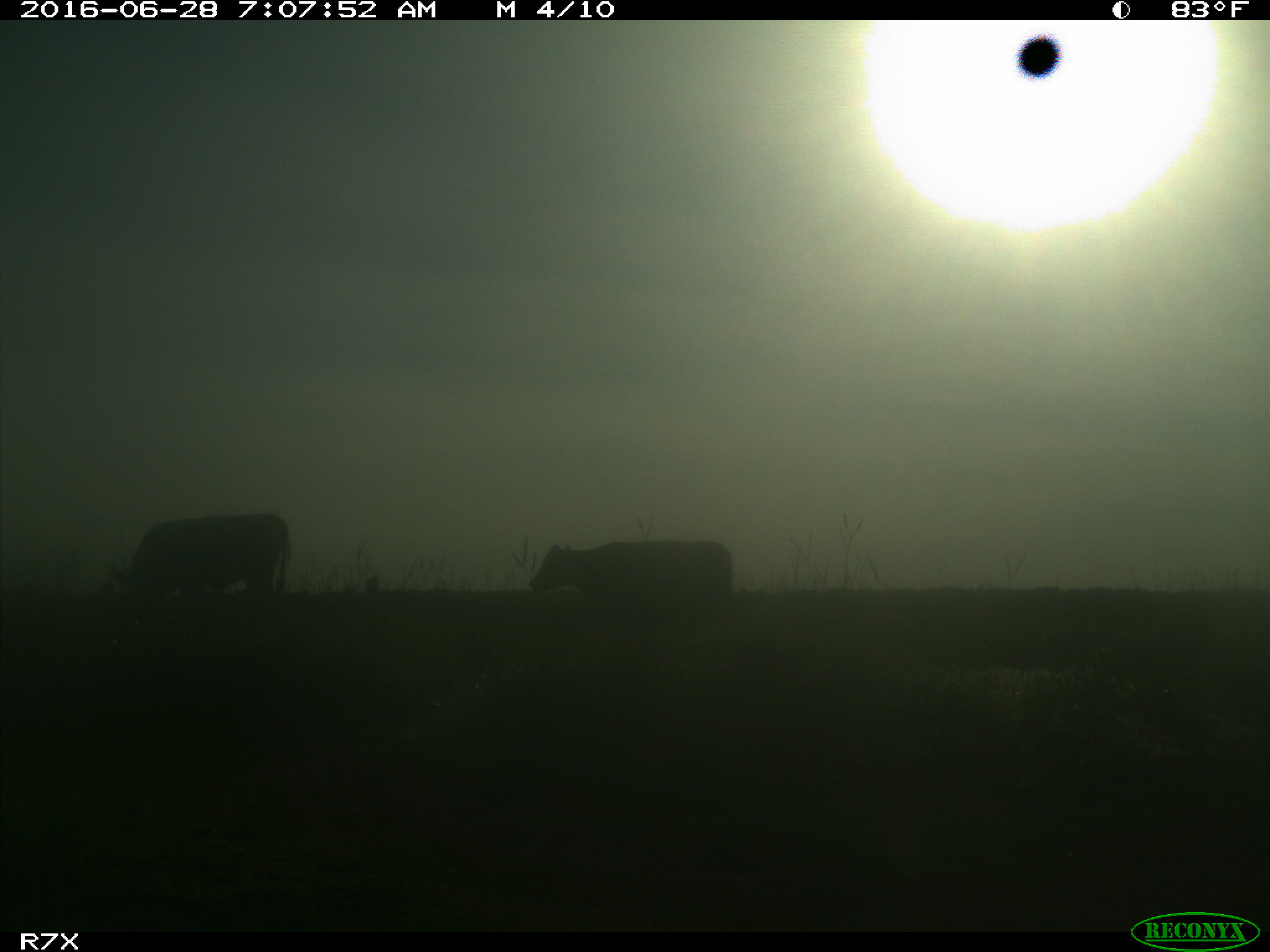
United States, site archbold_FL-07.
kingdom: Animalia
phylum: Chordata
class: Mammalia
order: Artiodactyla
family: Bovidae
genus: Bos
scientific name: Bos taurus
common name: domestic cow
Bos taurus (domestic cow).